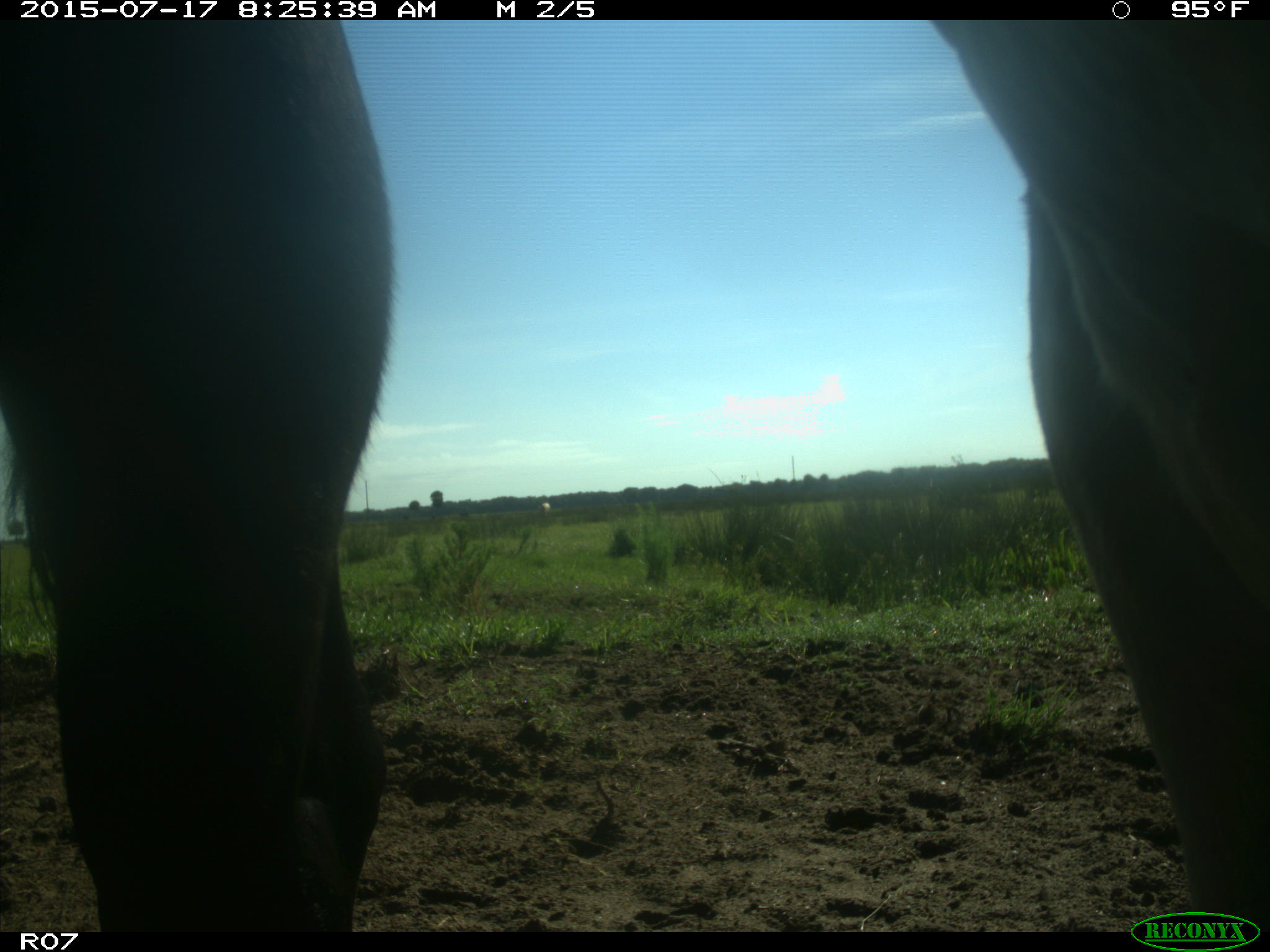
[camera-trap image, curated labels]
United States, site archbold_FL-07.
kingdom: Animalia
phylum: Chordata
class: Mammalia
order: Artiodactyla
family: Bovidae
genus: Bos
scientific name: Bos taurus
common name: domestic cow